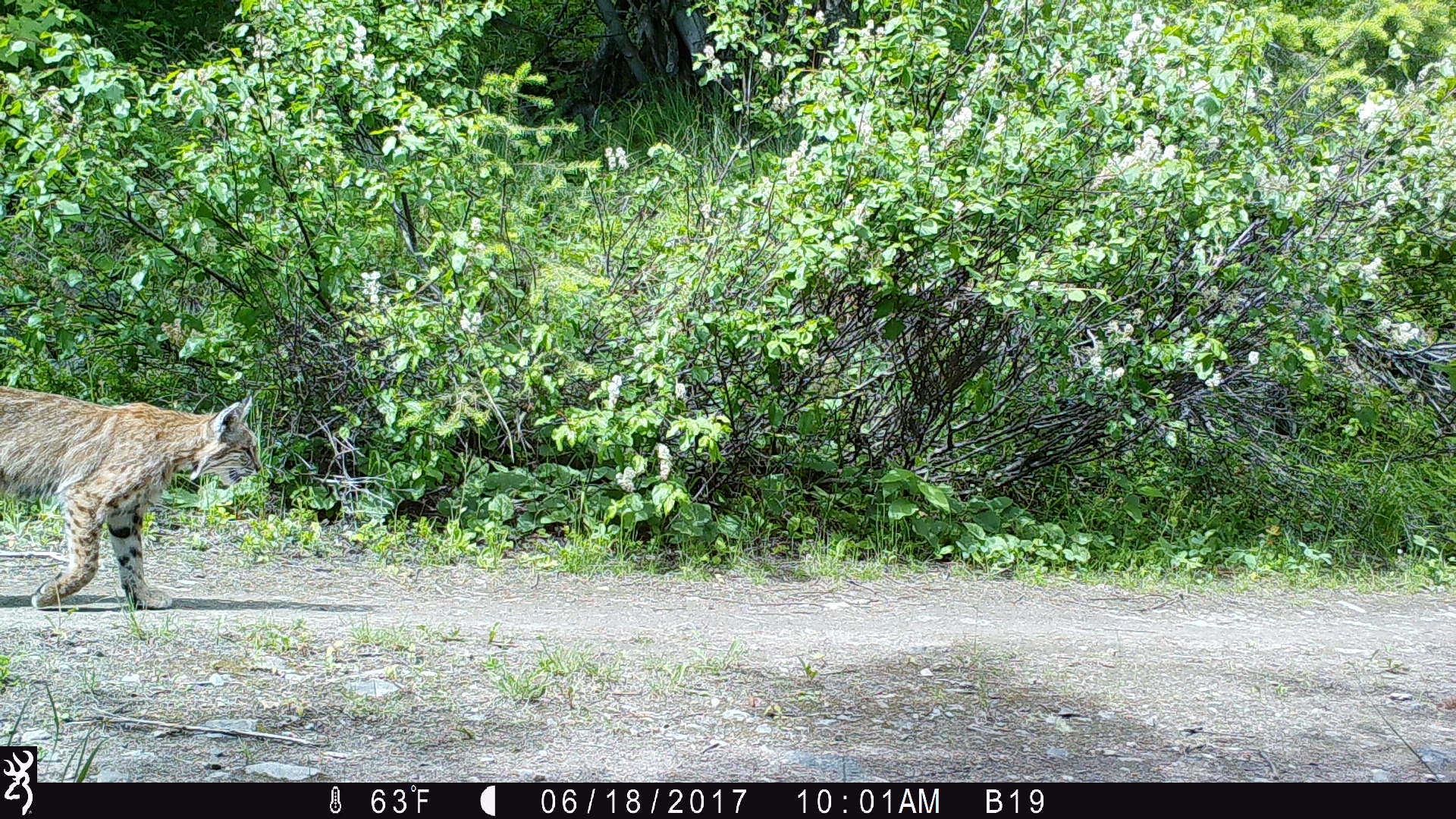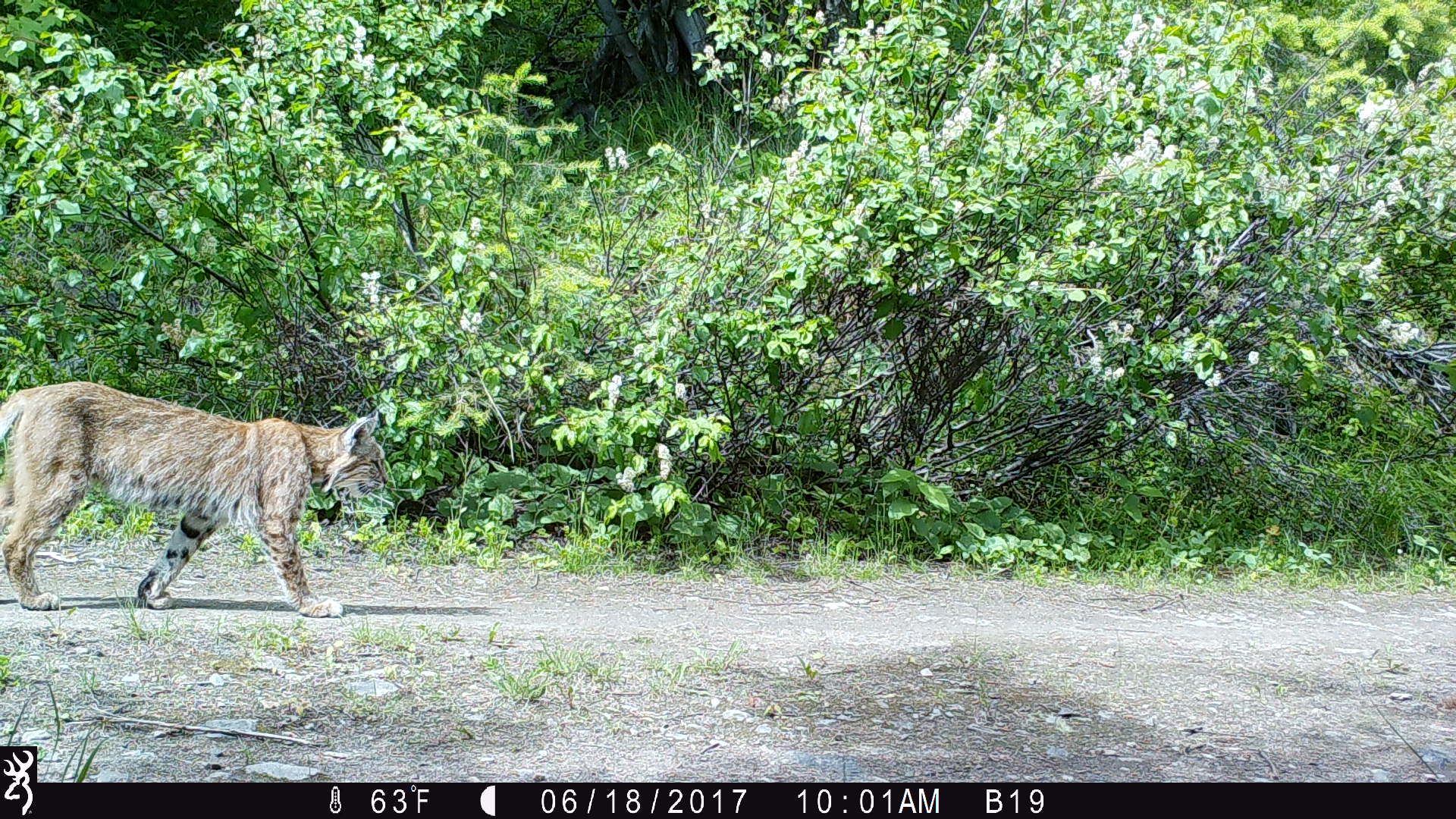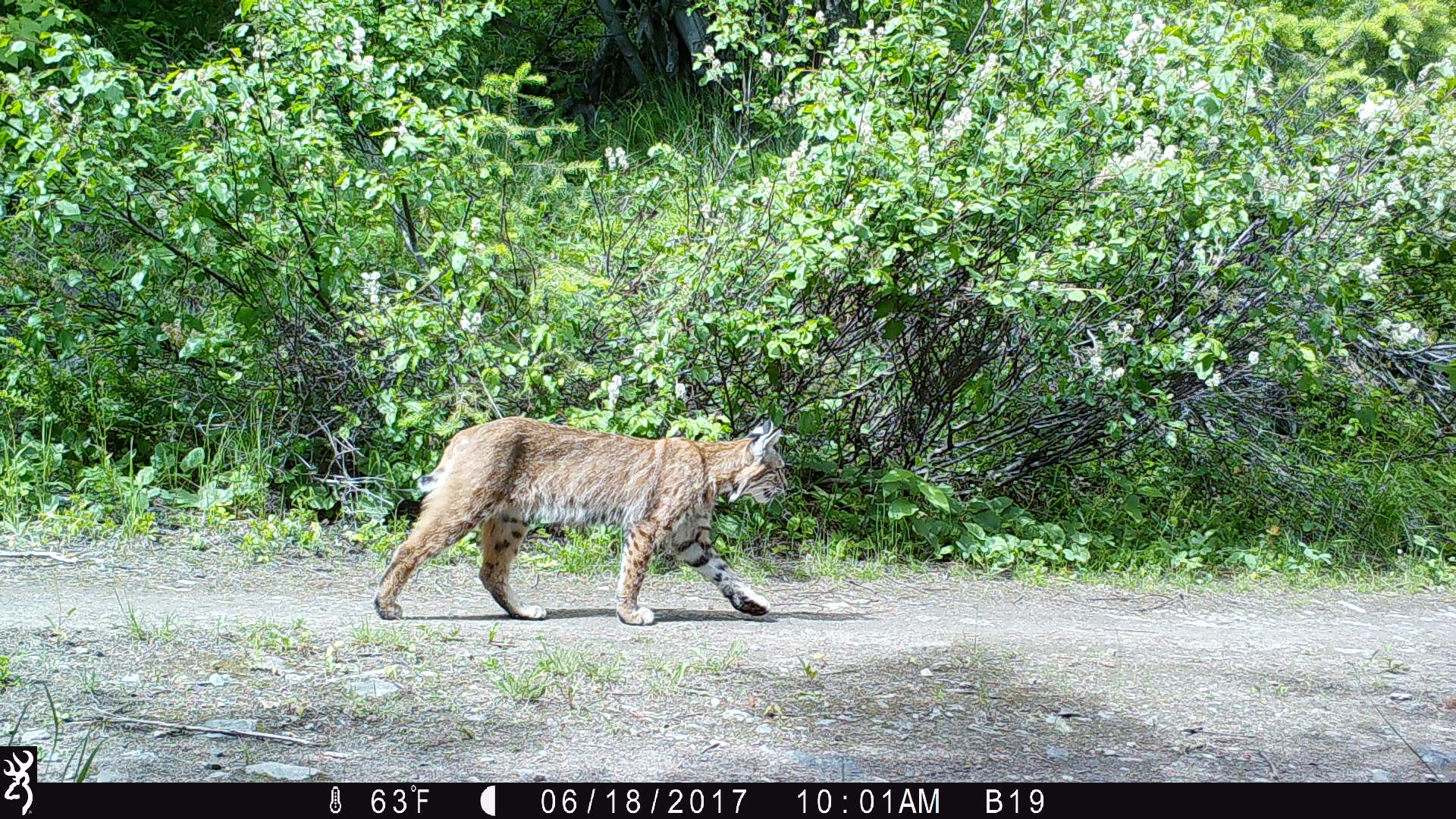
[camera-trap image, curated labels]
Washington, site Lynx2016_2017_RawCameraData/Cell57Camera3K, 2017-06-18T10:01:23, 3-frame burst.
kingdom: Animalia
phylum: Chordata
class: Mammalia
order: Carnivora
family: Felidae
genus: Lynx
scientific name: Lynx rufus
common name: bobcat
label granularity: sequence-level